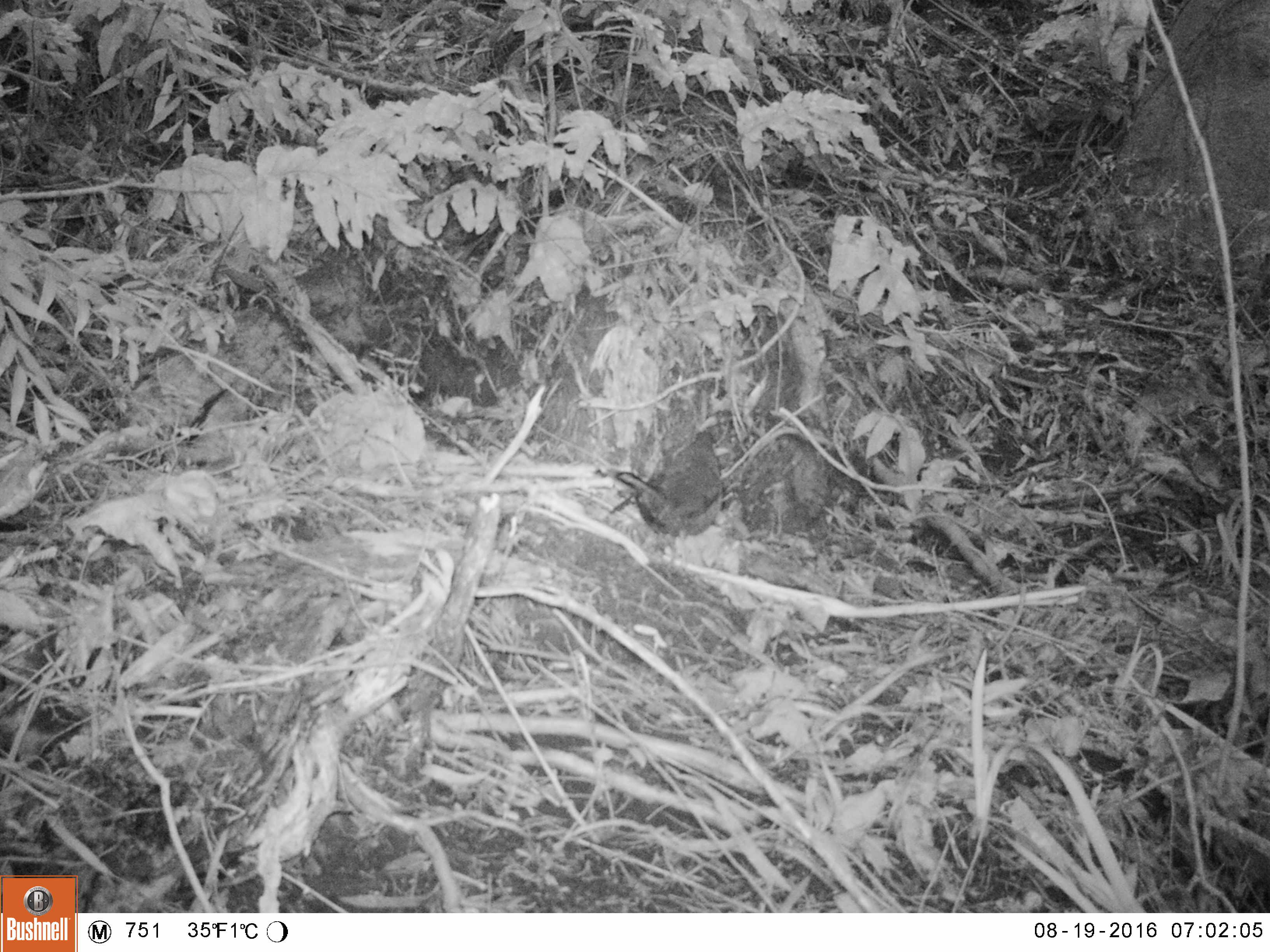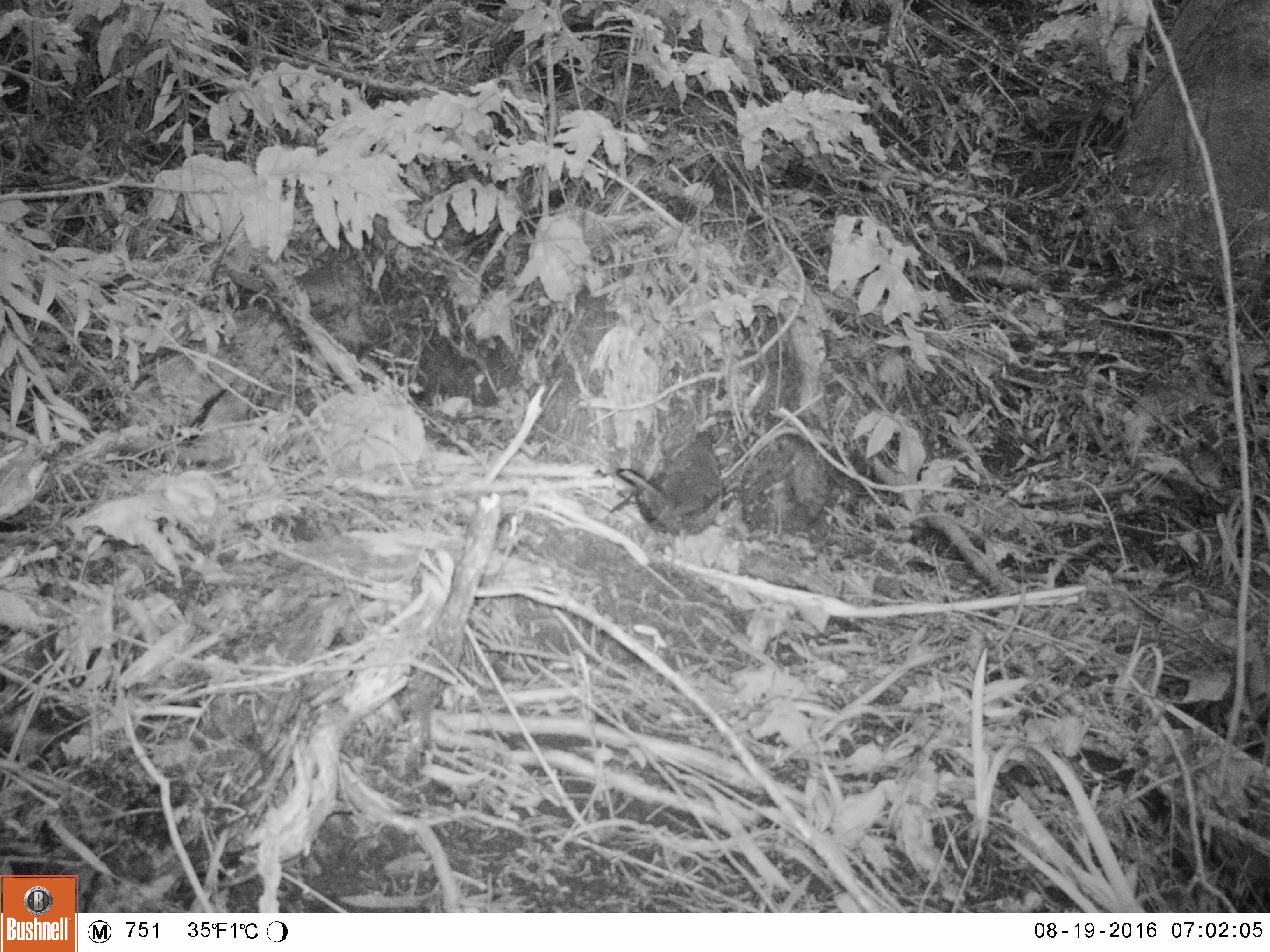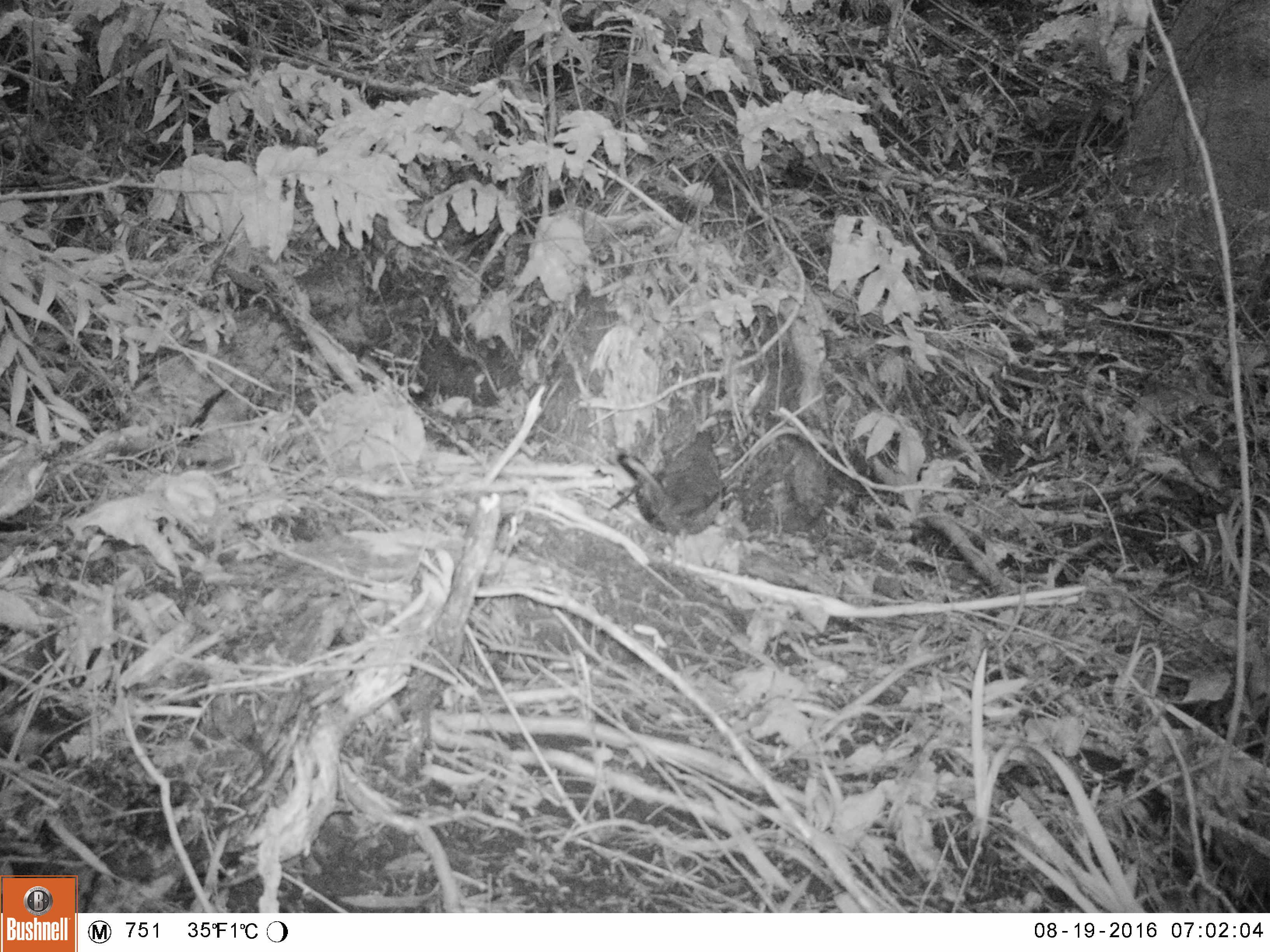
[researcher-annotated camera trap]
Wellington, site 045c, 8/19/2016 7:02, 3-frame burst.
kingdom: Animalia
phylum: Chordata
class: Aves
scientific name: Aves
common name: bird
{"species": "bird (Aves)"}